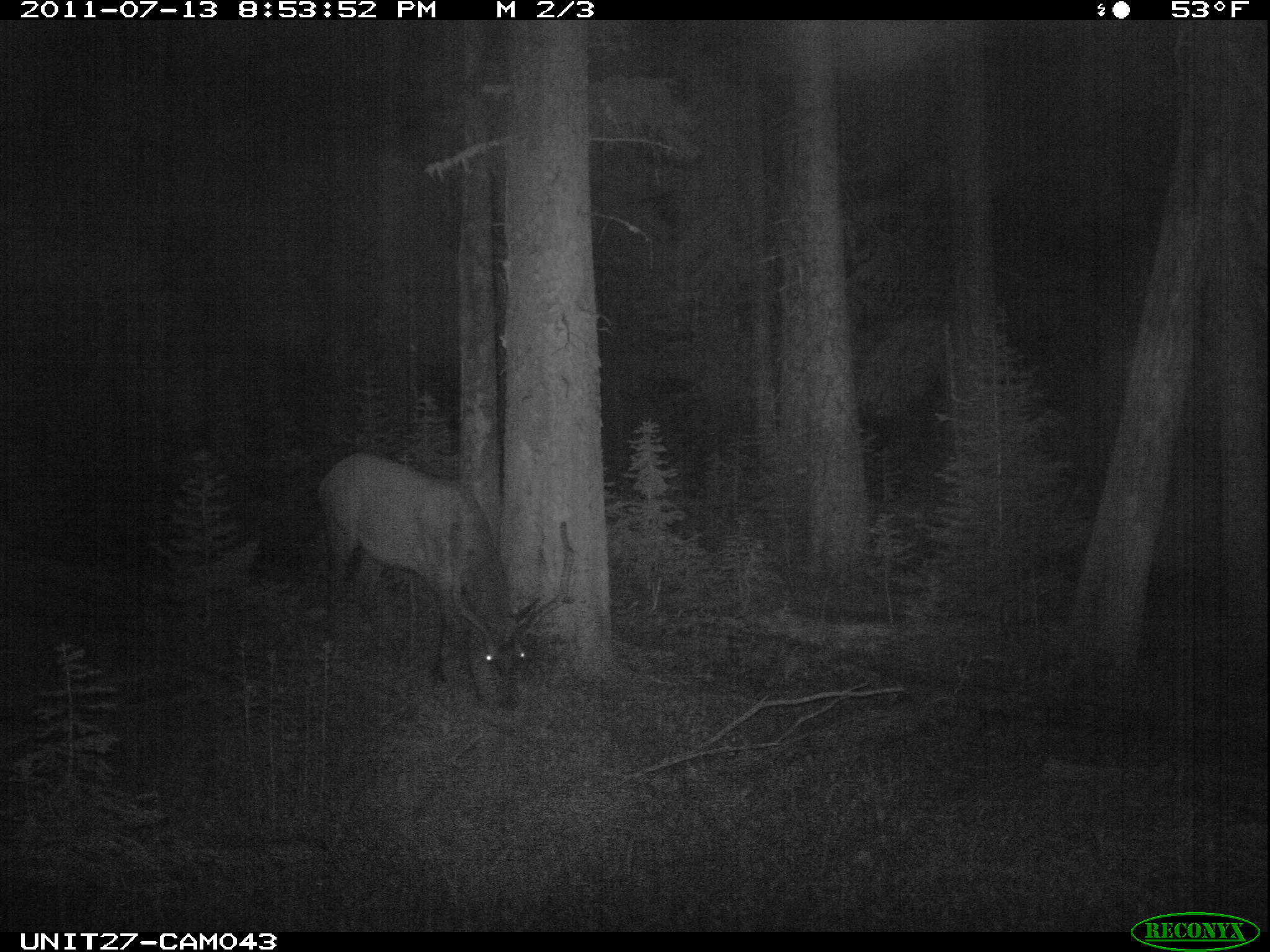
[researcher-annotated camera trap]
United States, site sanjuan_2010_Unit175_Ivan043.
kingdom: Animalia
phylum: Chordata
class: Mammalia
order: Artiodactyla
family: Cervidae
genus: Cervus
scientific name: Cervus elaphus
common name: red deer